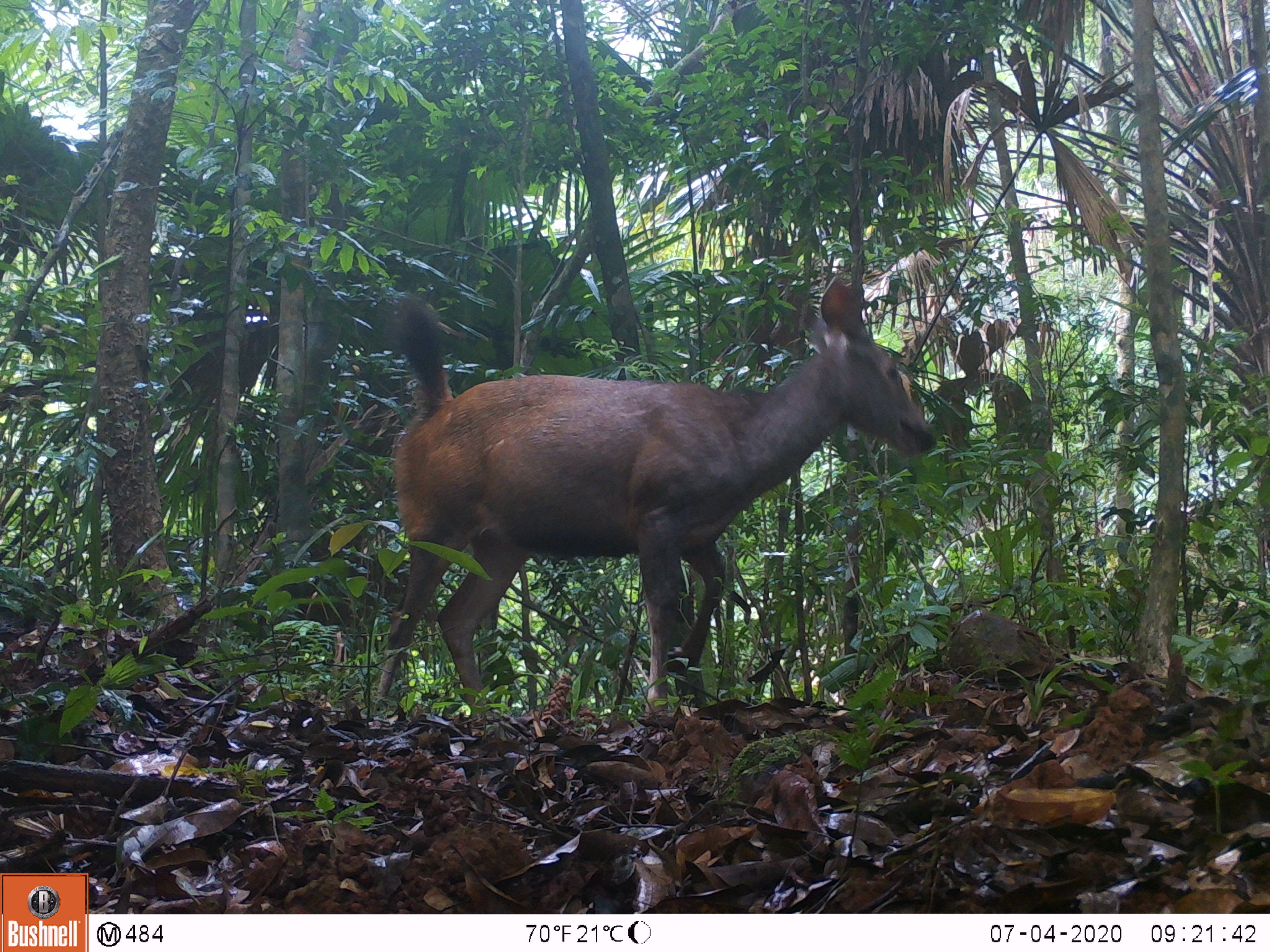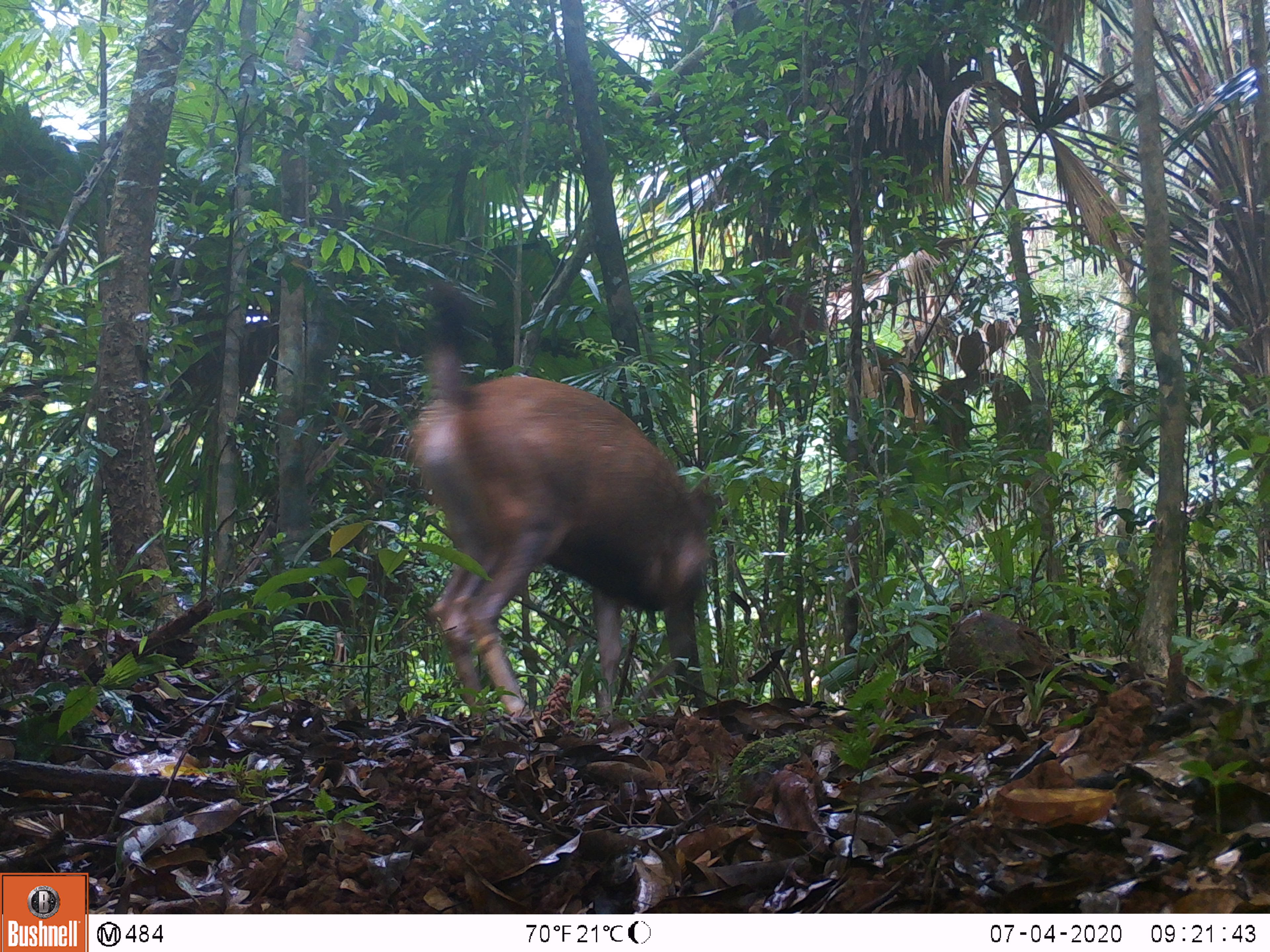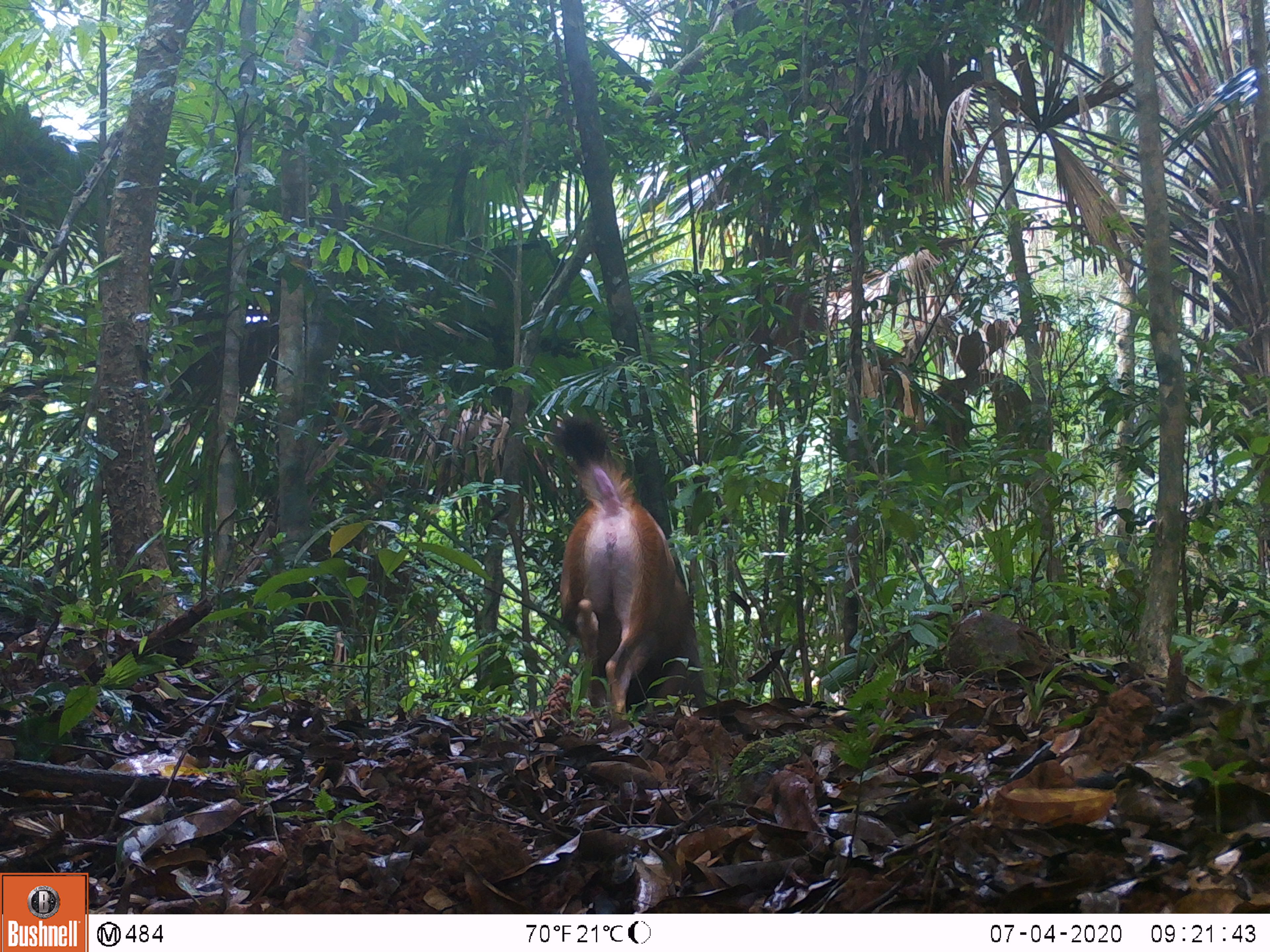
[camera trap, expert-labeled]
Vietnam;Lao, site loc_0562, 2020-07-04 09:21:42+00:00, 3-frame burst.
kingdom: Animalia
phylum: Chordata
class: Mammalia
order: Artiodactyla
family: Cervidae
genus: Rusa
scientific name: Rusa unicolor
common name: sambar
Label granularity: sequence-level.